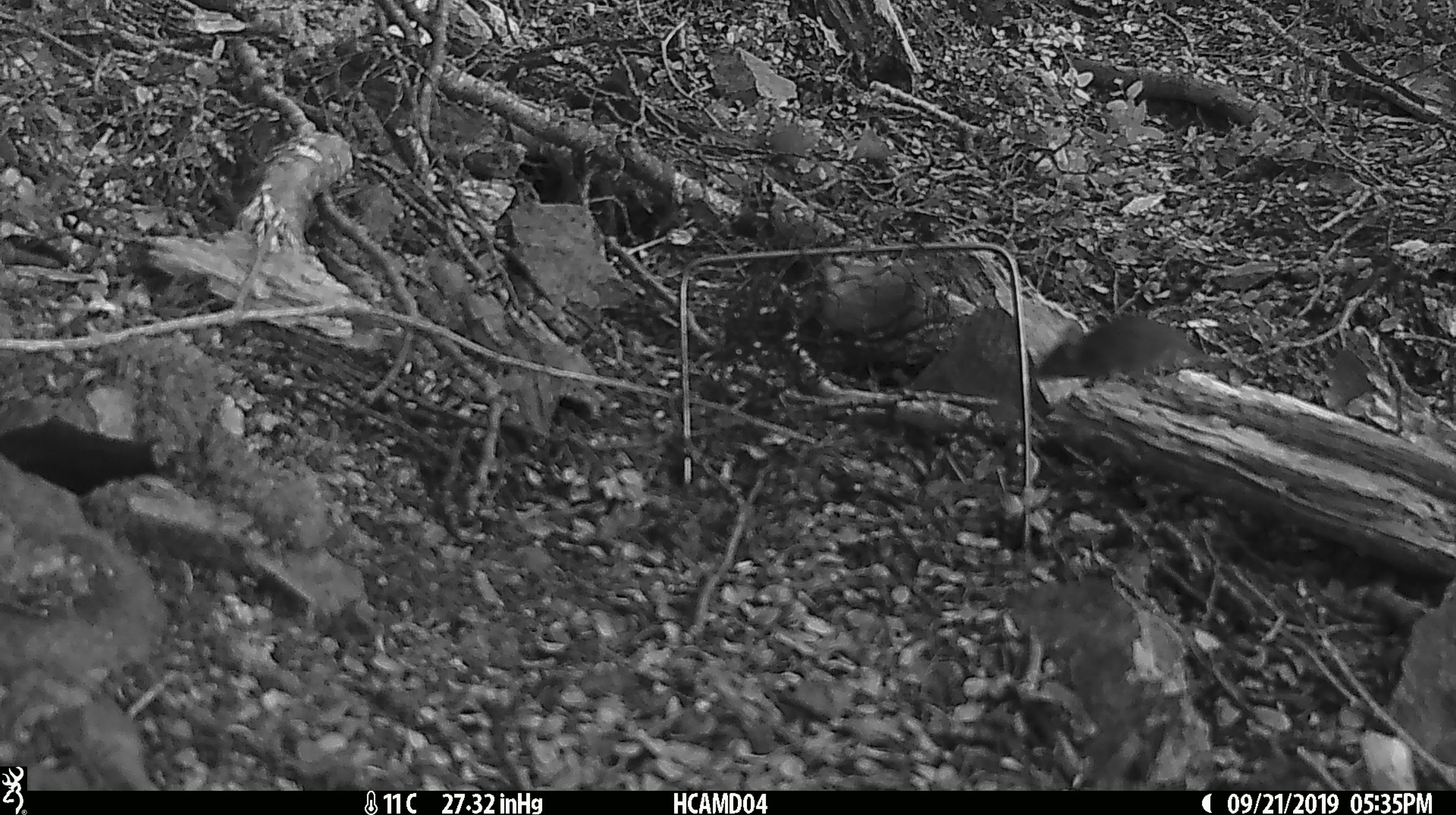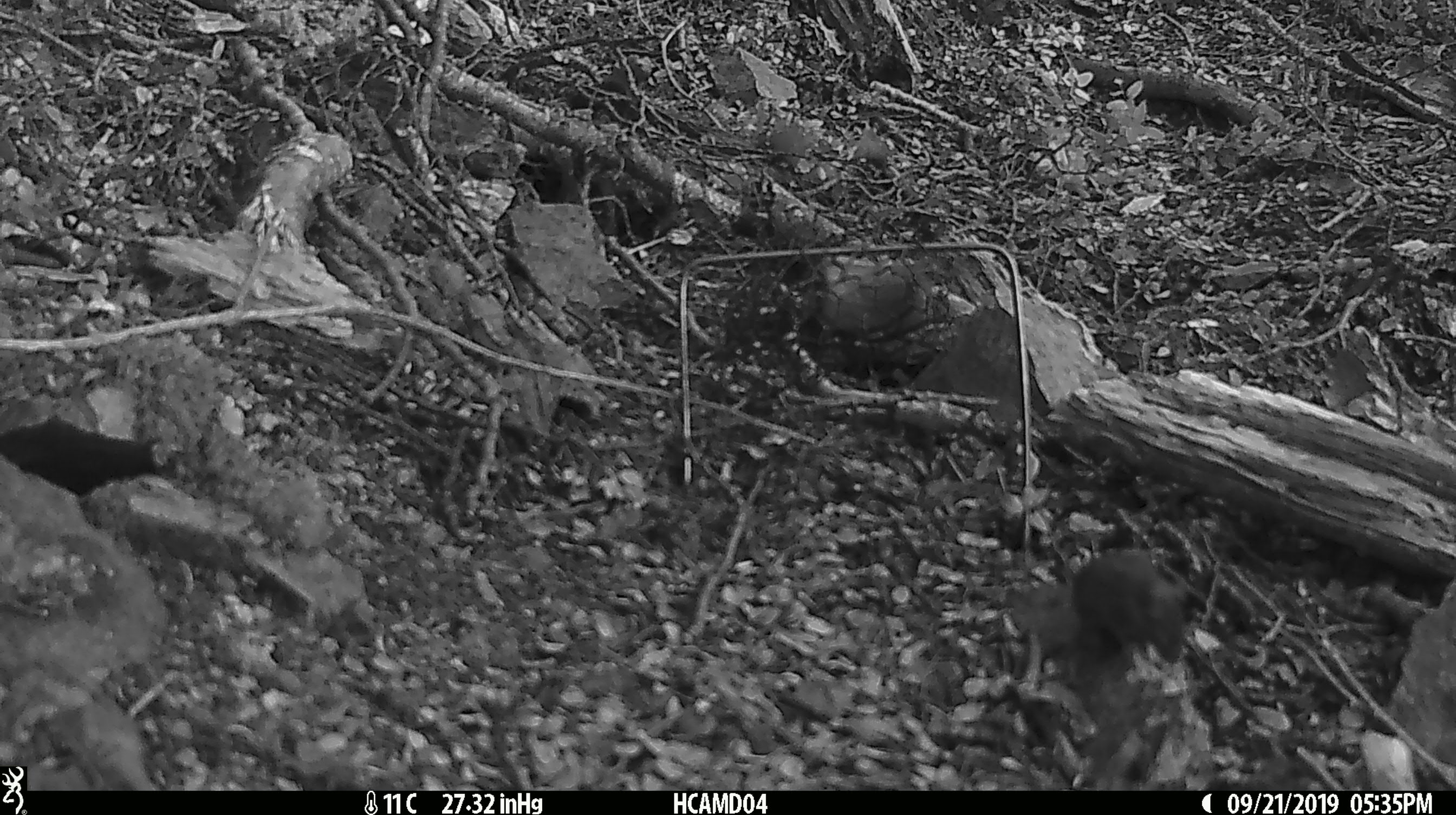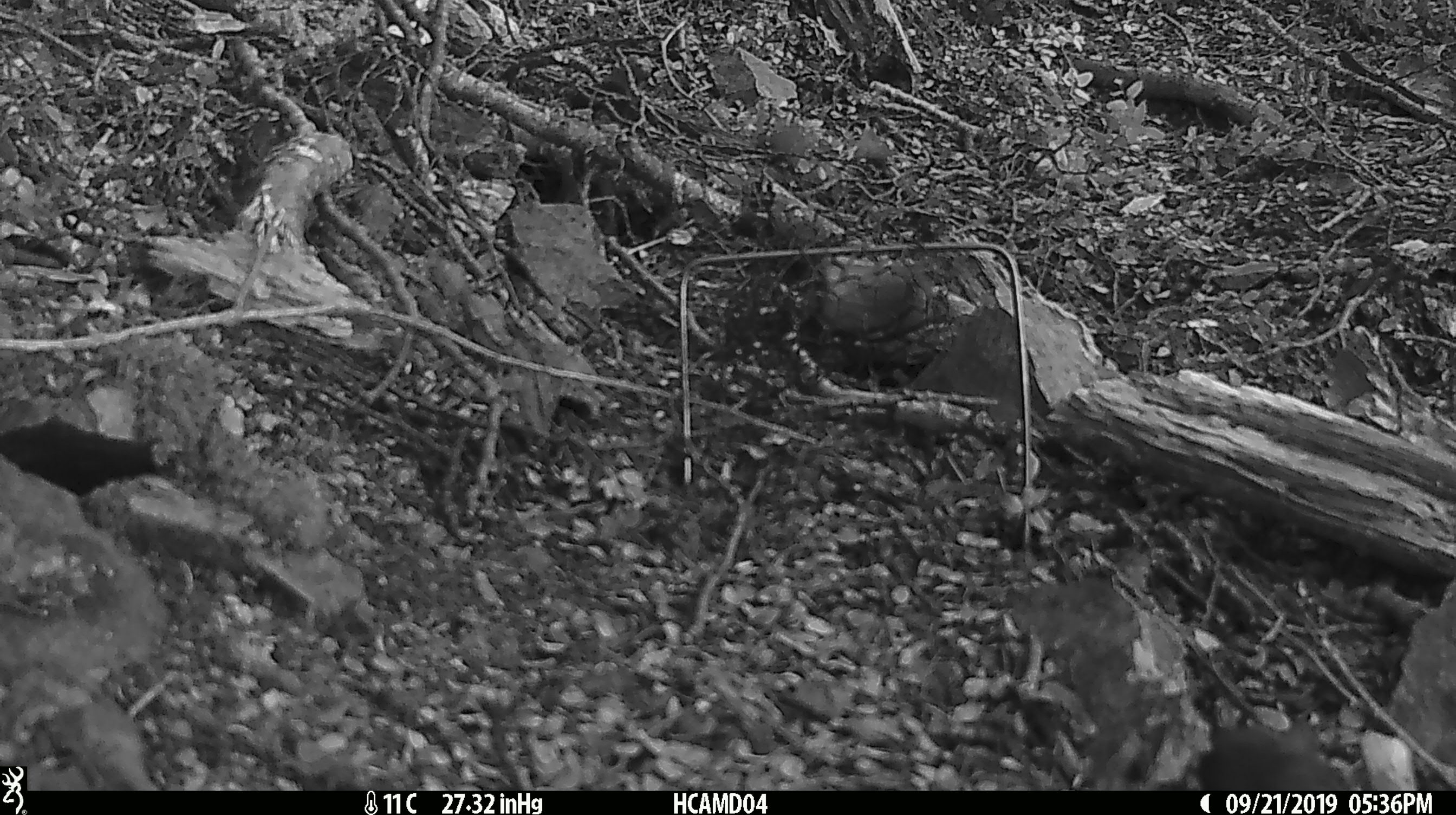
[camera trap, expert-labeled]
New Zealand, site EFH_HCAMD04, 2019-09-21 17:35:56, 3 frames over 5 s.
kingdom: Animalia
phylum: Chordata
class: Mammalia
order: Rodentia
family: Muridae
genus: Mus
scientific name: Mus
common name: mouse